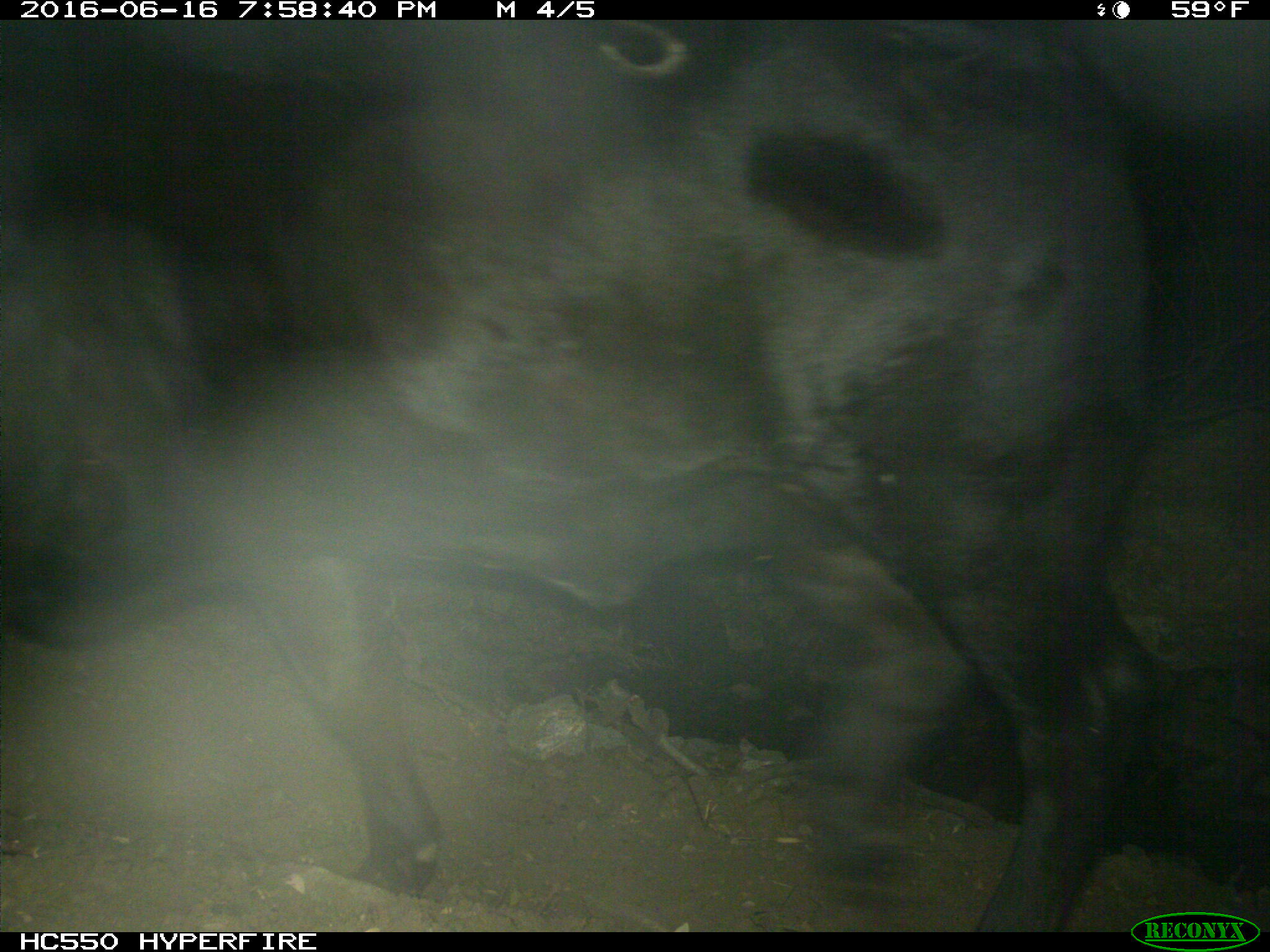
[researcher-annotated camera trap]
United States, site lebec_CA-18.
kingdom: Animalia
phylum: Chordata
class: Mammalia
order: Artiodactyla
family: Bovidae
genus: Bos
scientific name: Bos taurus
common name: domestic cow